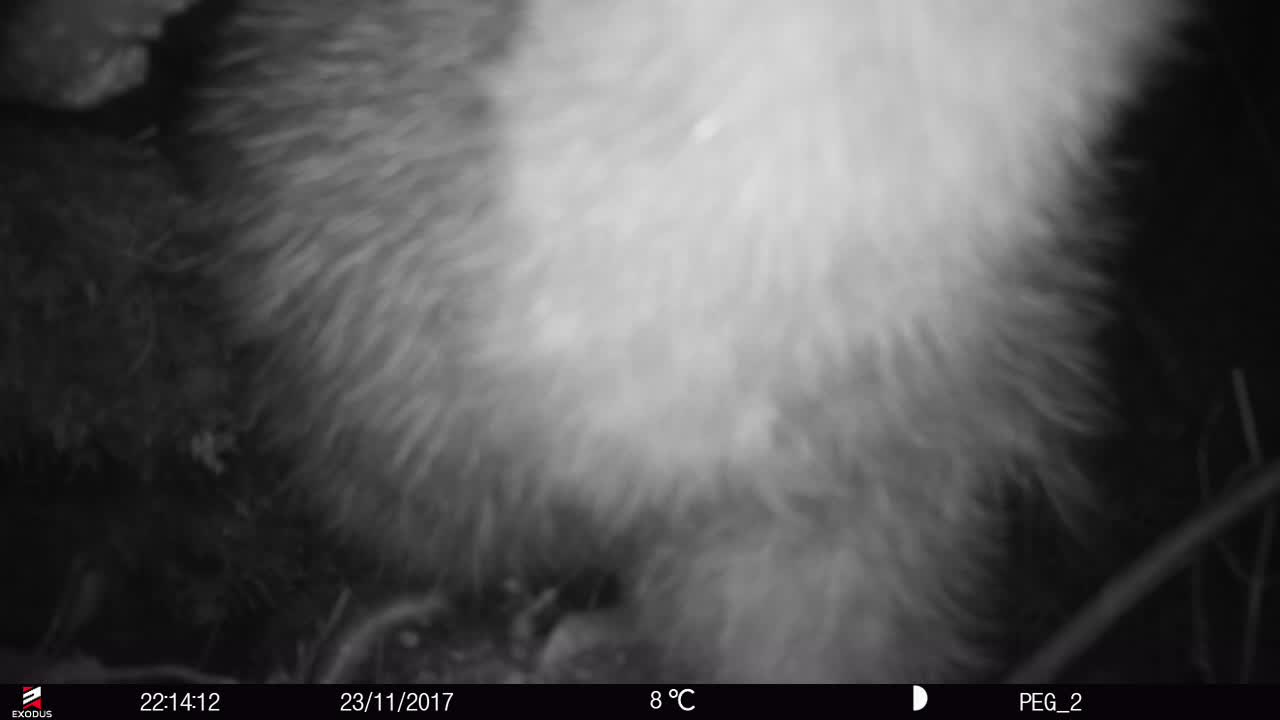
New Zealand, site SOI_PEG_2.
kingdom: Animalia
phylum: Chordata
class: Aves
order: Apterygiformes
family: Apterygidae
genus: Apteryx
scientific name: Apteryx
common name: kiwi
Kiwi (Apteryx).